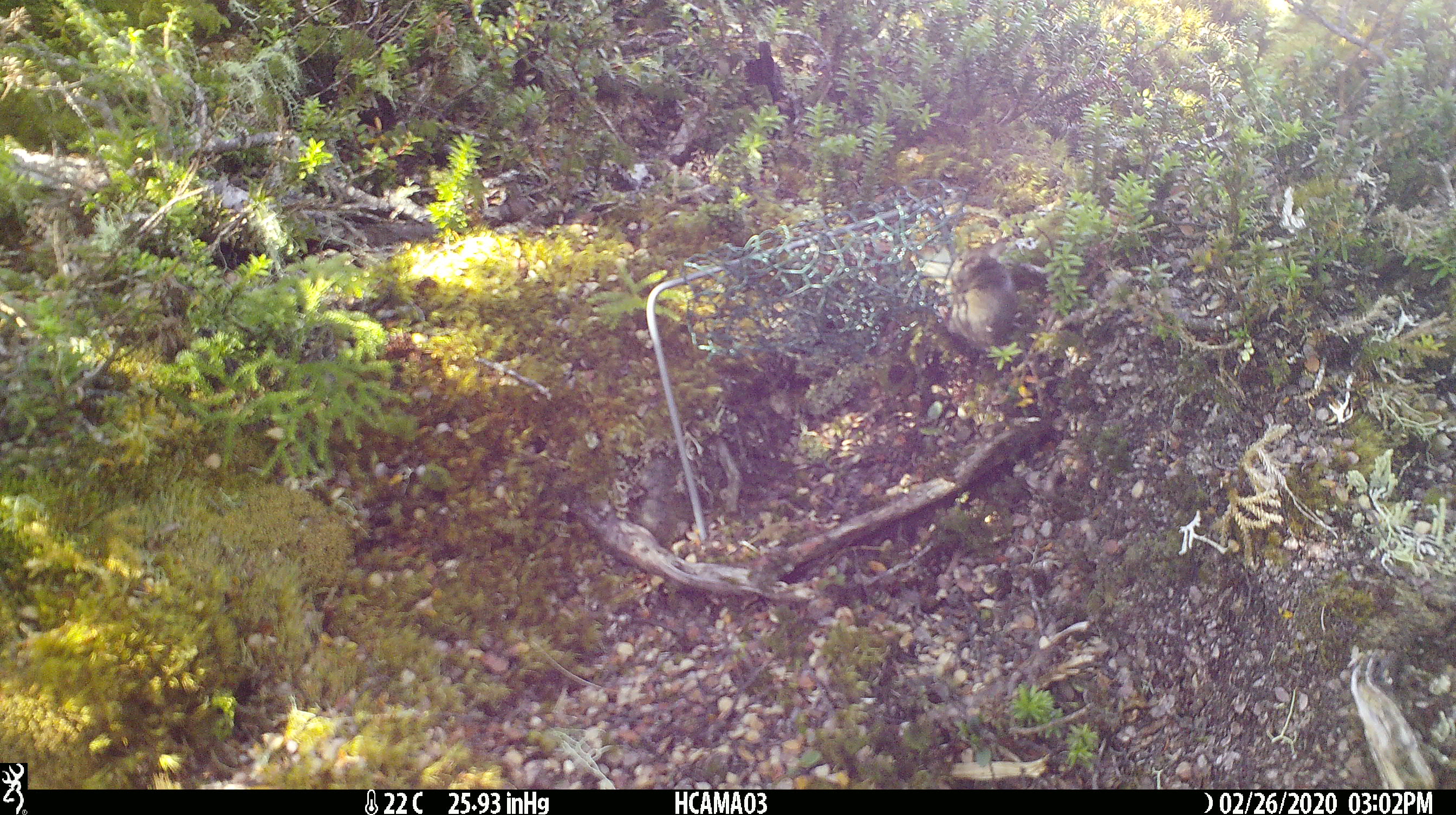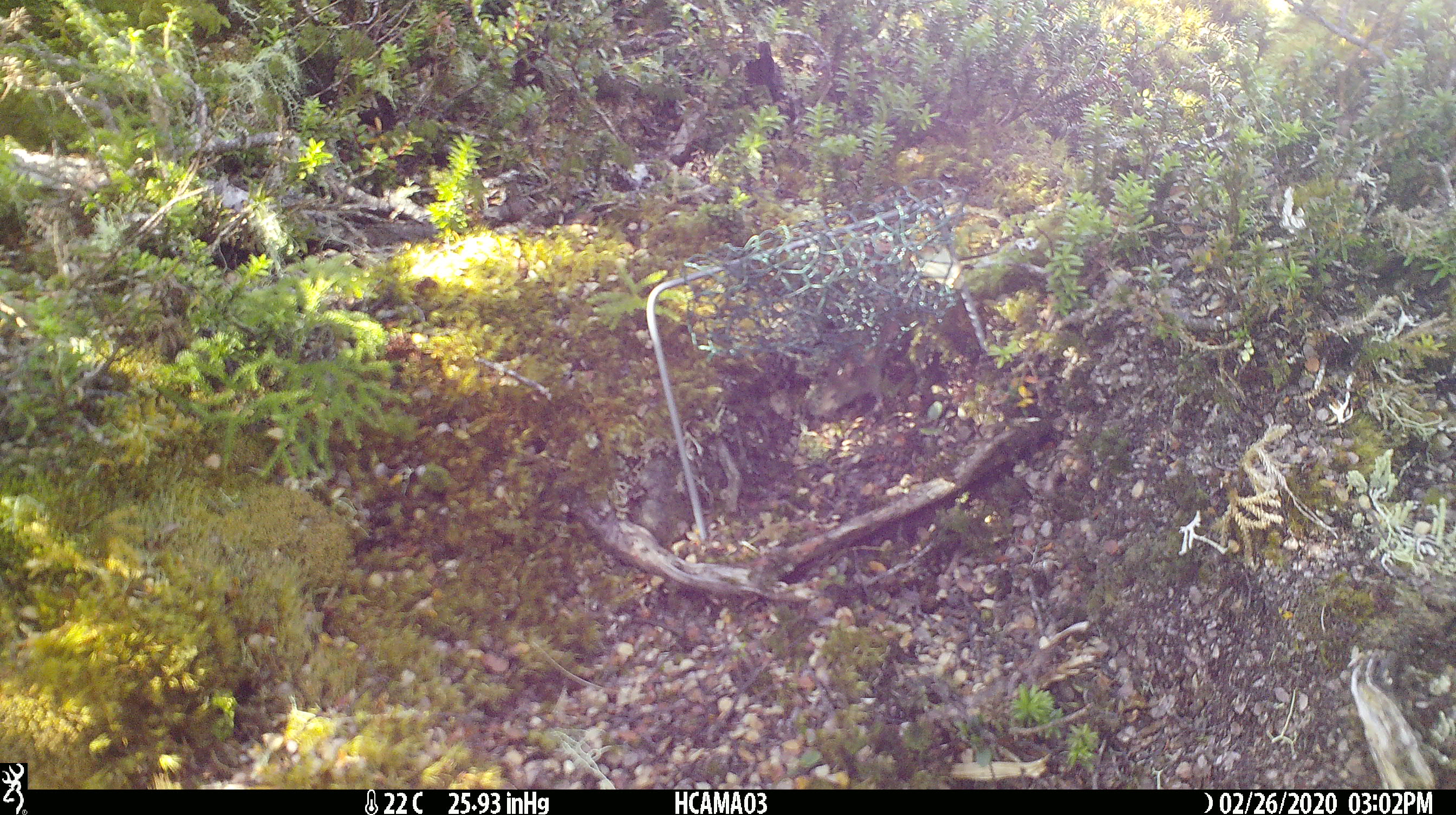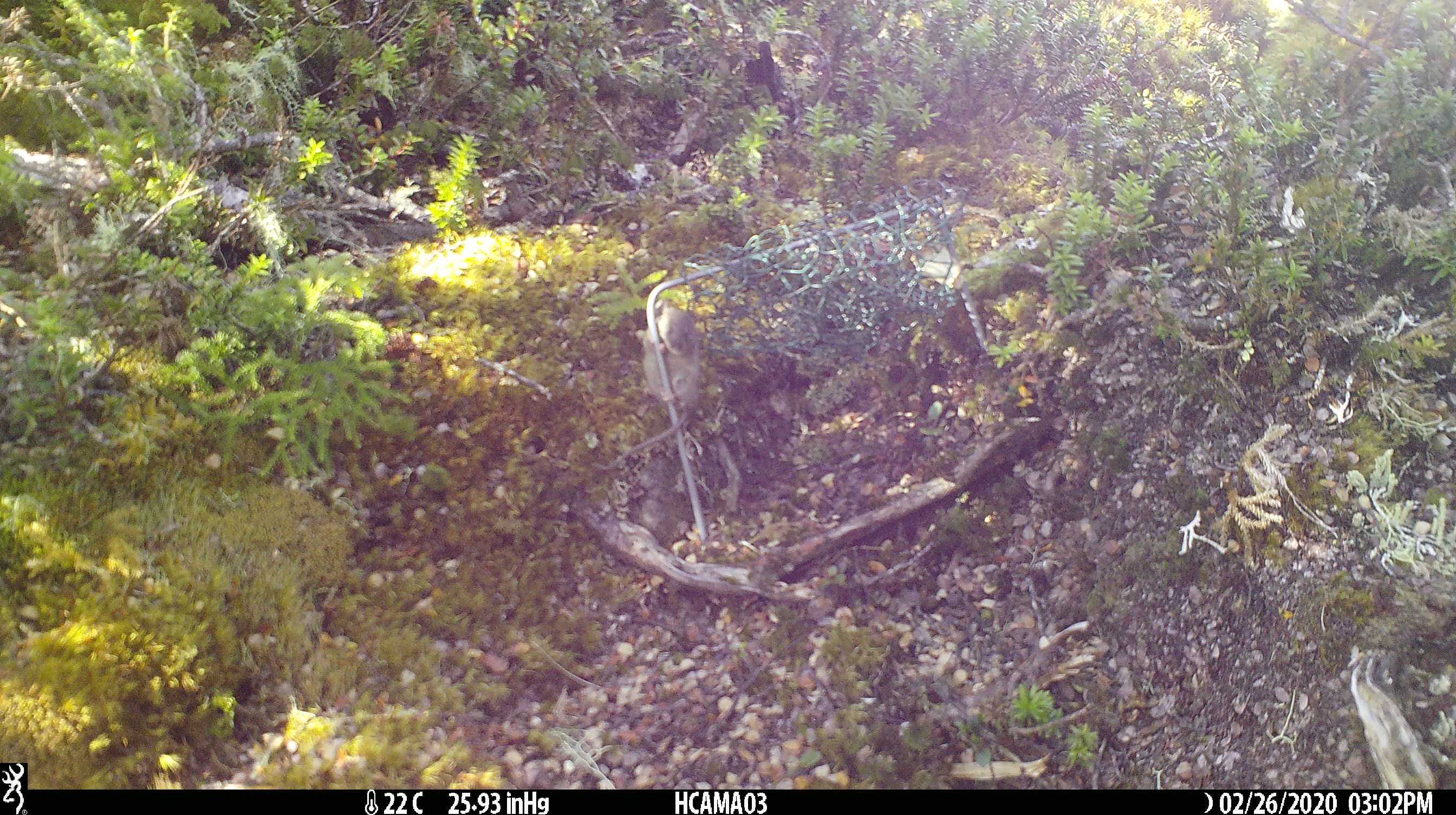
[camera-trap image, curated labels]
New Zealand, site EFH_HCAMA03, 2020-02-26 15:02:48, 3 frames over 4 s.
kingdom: Animalia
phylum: Chordata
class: Mammalia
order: Rodentia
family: Muridae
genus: Mus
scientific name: Mus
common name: mouse